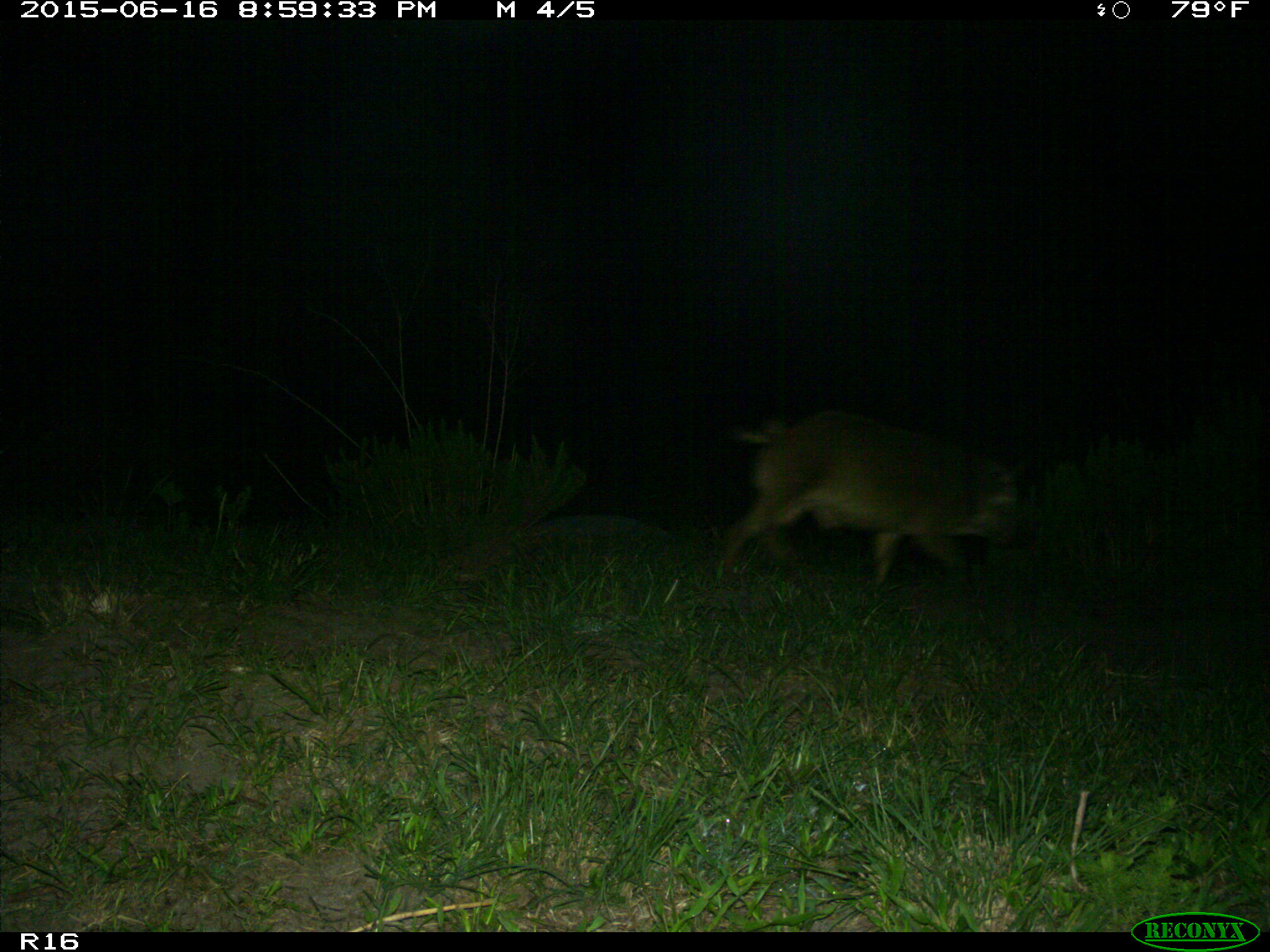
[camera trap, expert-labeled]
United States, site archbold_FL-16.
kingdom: Animalia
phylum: Chordata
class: Mammalia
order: Artiodactyla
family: Suidae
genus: Sus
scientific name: Sus scrofa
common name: wild boar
Sus scrofa (wild boar).